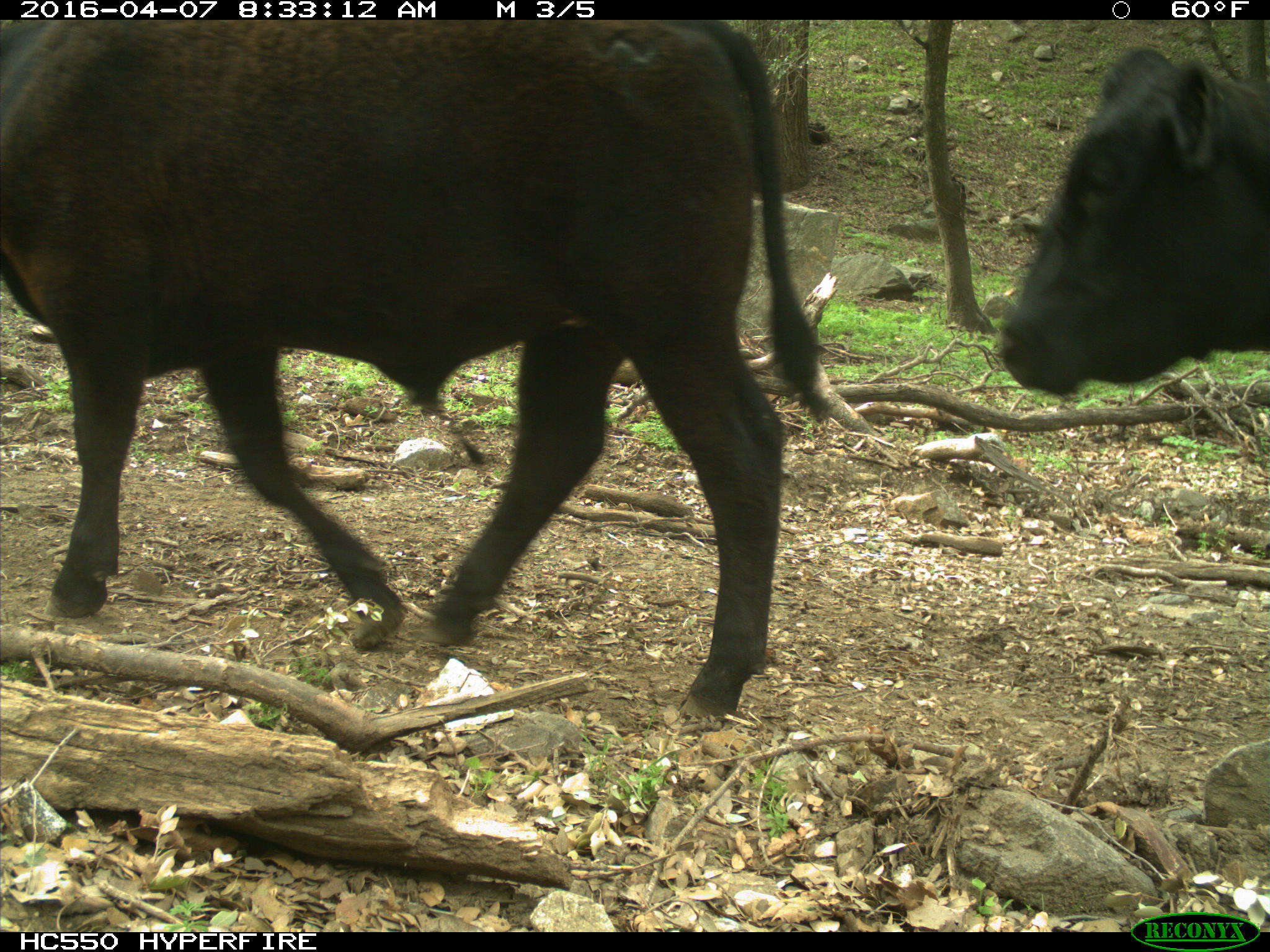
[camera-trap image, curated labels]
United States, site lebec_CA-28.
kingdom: Animalia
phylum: Chordata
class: Mammalia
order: Artiodactyla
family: Bovidae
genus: Bos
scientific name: Bos taurus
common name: domestic cow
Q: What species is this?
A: Bos taurus (domestic cow).